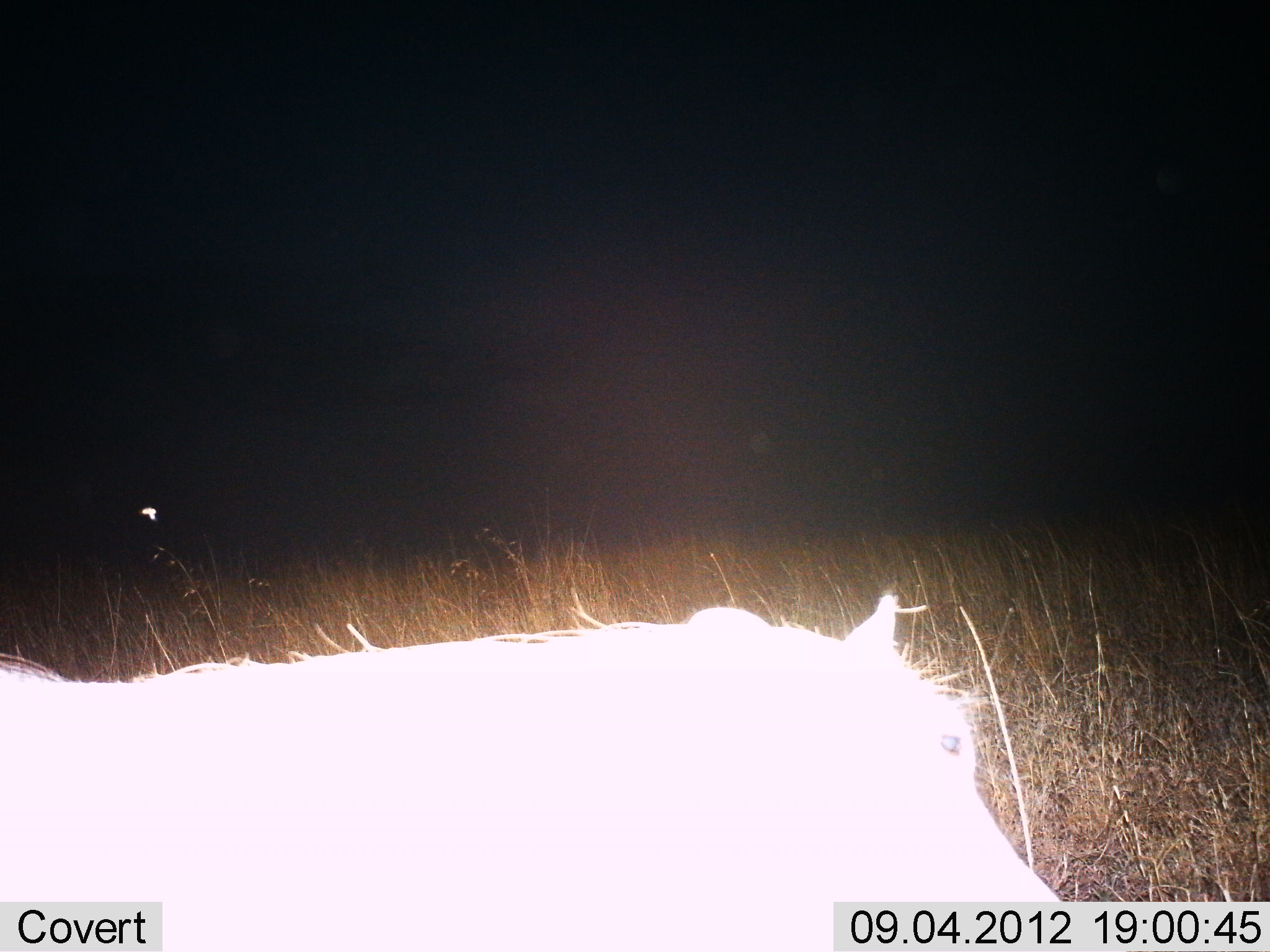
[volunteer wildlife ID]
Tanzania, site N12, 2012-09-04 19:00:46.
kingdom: Animalia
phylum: Chordata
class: Mammalia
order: Artiodactyla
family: Suidae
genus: Phacochoerus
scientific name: Phacochoerus africanus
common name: warthog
Warthog (Phacochoerus africanus), count 1. Behavior (volunteer vote fractions): standing 70%, resting 0%, moving 30%, interacting 0%. Young present (vote fraction): 0%. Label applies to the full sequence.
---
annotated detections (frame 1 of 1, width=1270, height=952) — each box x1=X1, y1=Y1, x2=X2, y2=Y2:
animal: x1=1, y1=593, x2=1073, y2=952